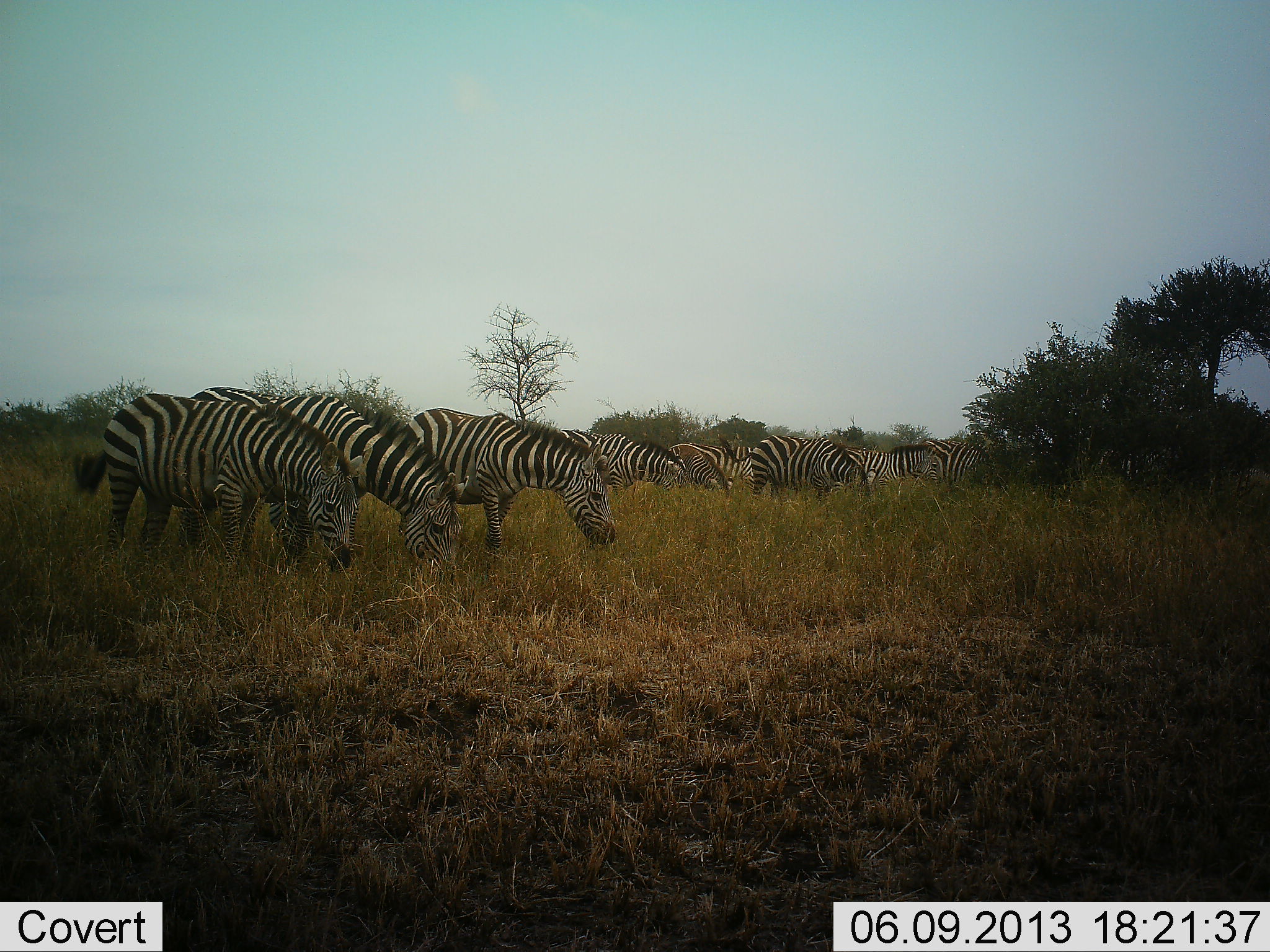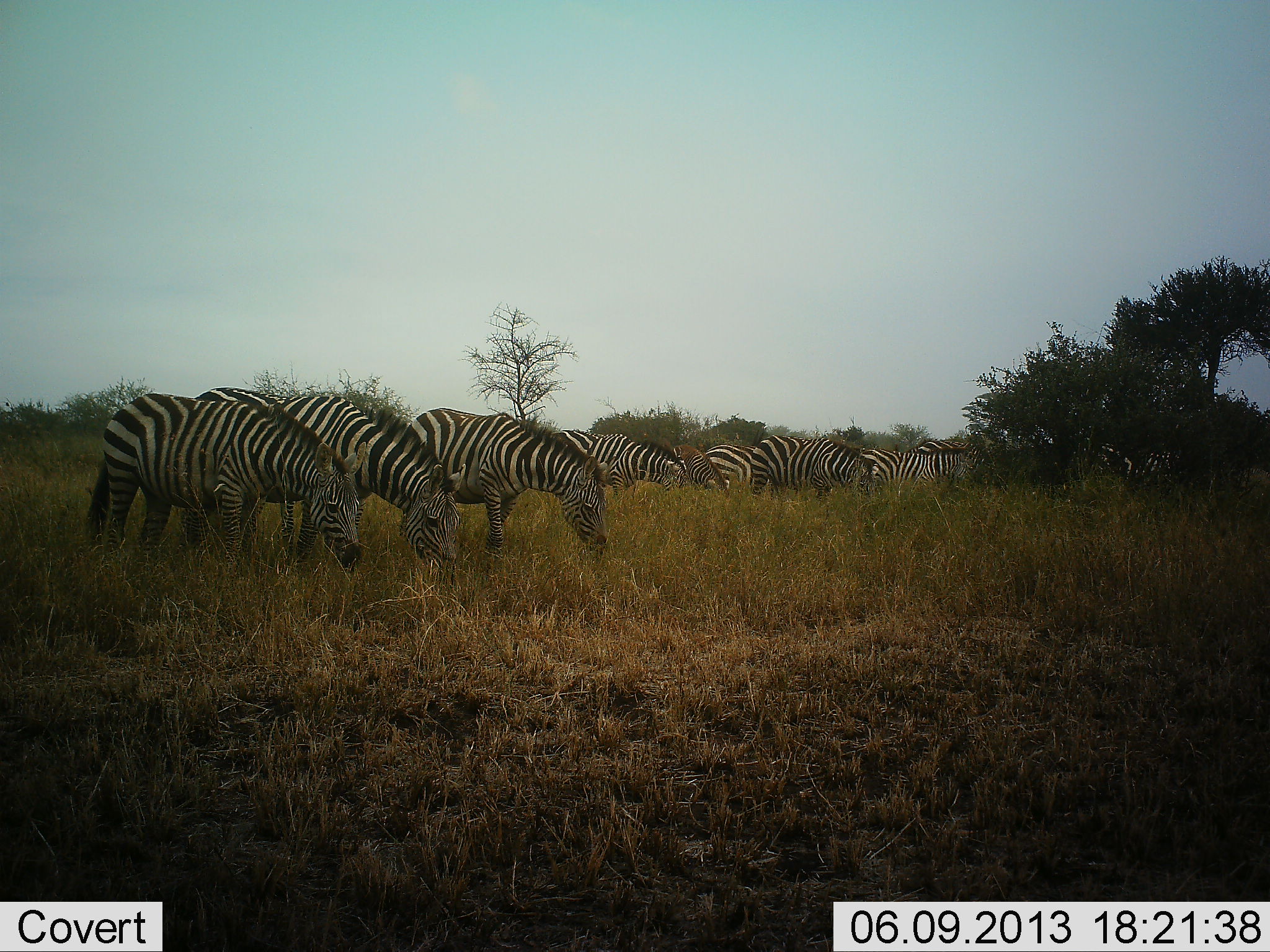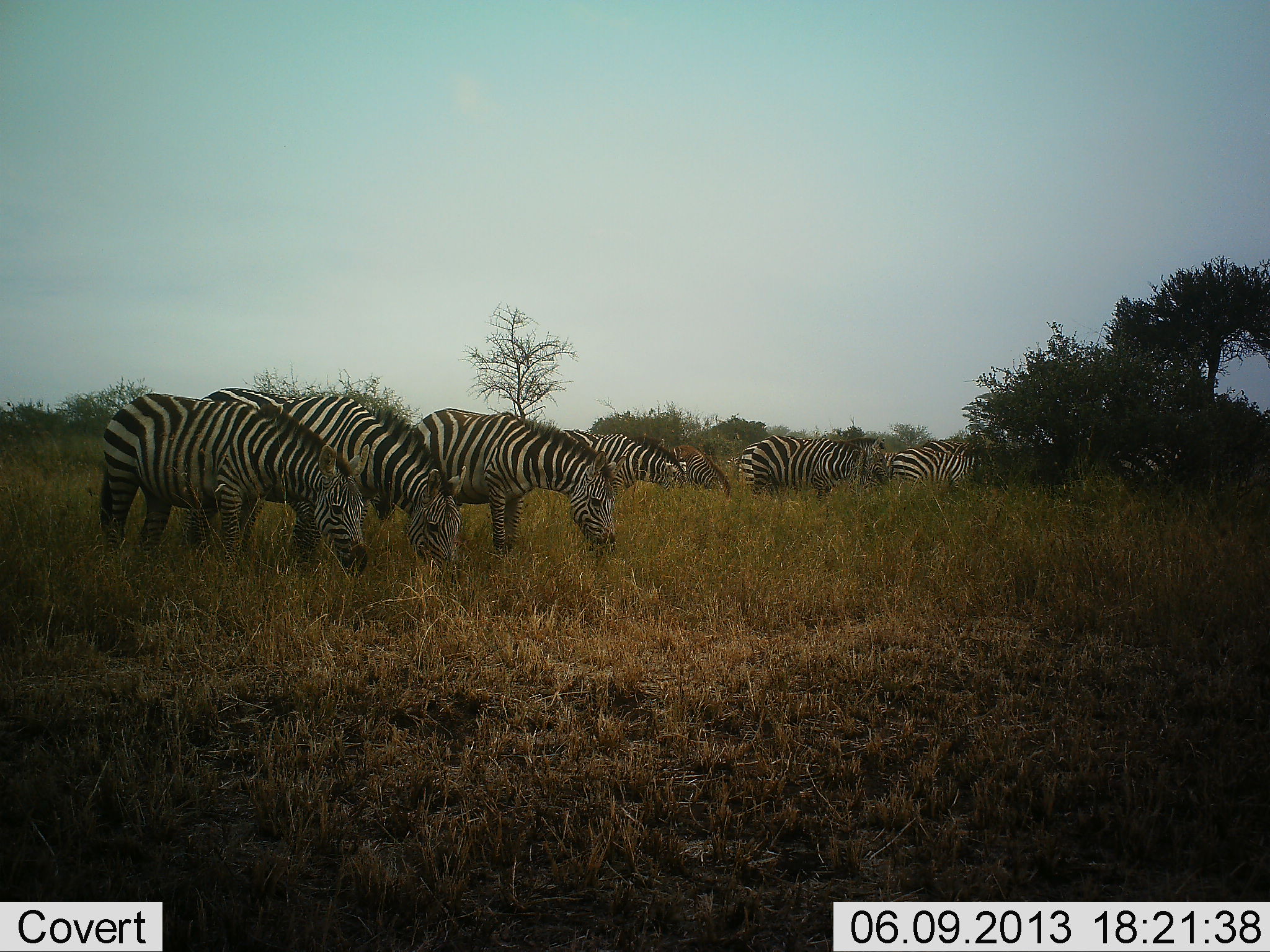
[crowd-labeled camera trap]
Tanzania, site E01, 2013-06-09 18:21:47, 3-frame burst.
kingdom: Animalia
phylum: Chordata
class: Mammalia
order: Perissodactyla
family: Equidae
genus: Equus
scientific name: Equus quagga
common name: plains zebra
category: zebra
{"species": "zebra (plains zebra) (Equus quagga)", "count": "11-50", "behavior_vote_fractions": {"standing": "18%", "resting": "5%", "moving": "23%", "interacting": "0%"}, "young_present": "9%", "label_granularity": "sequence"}